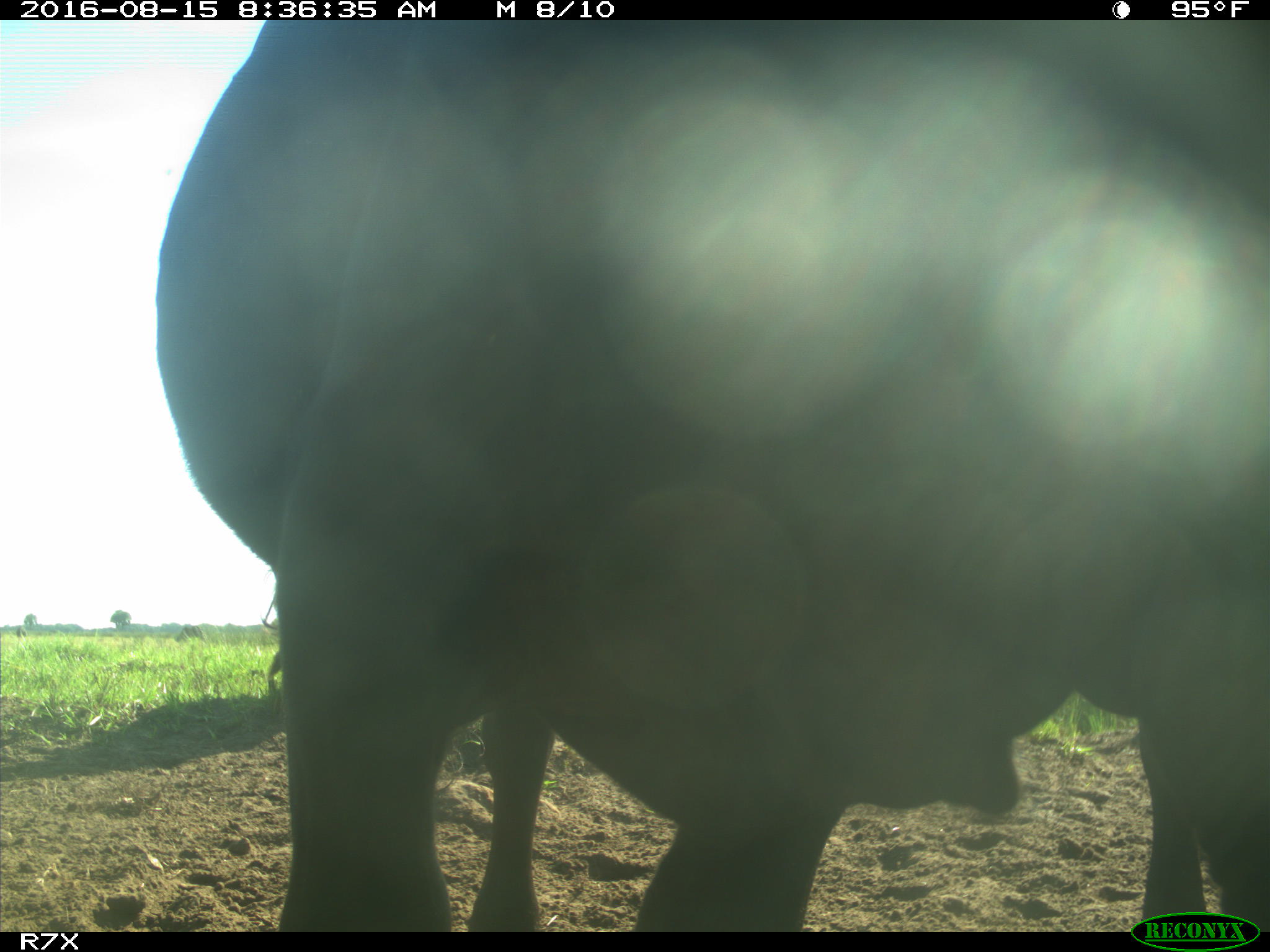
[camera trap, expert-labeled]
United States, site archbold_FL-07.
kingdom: Animalia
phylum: Chordata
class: Mammalia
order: Artiodactyla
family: Bovidae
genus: Bos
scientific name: Bos taurus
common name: domestic cow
Bos taurus (domestic cow).